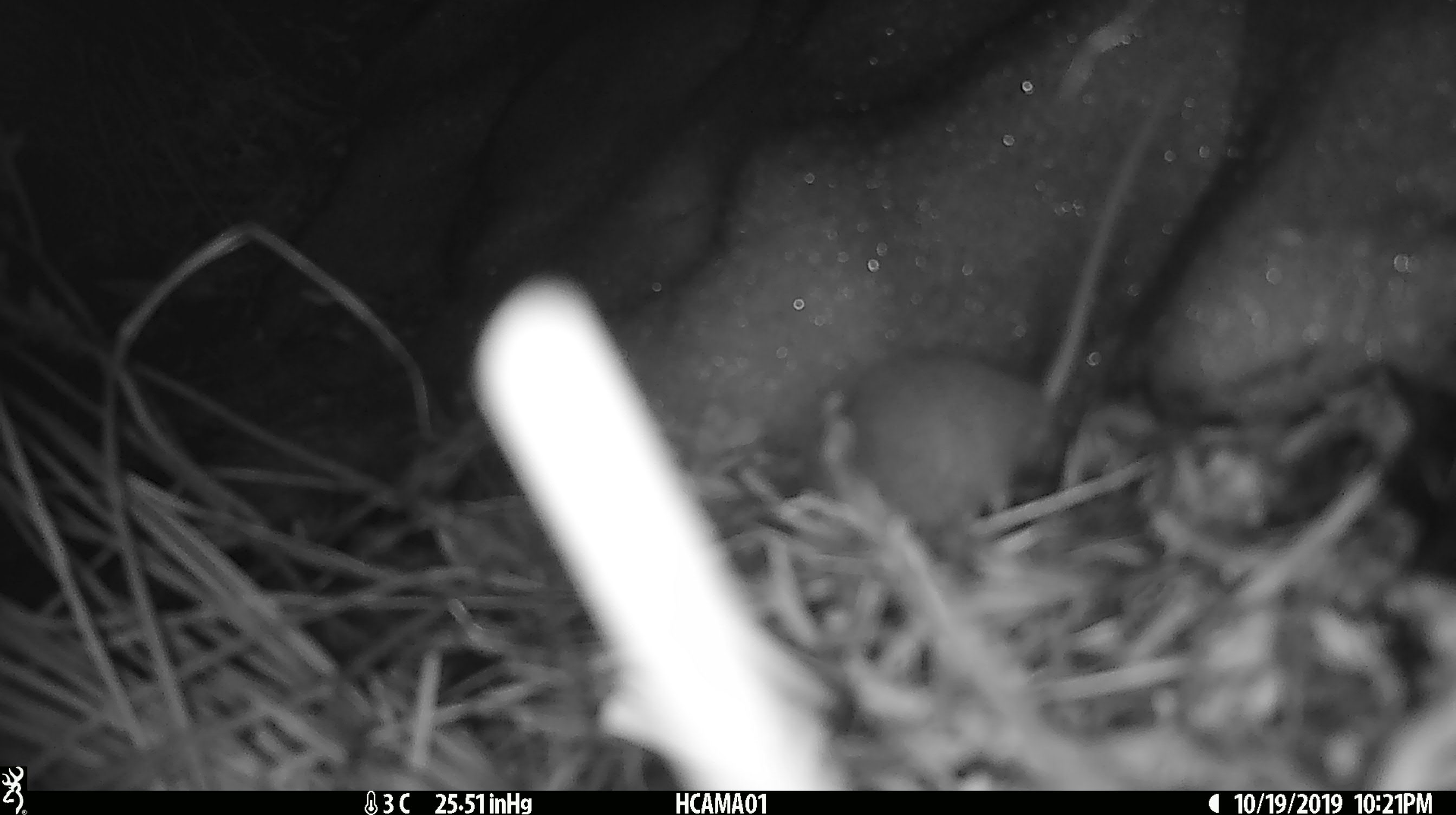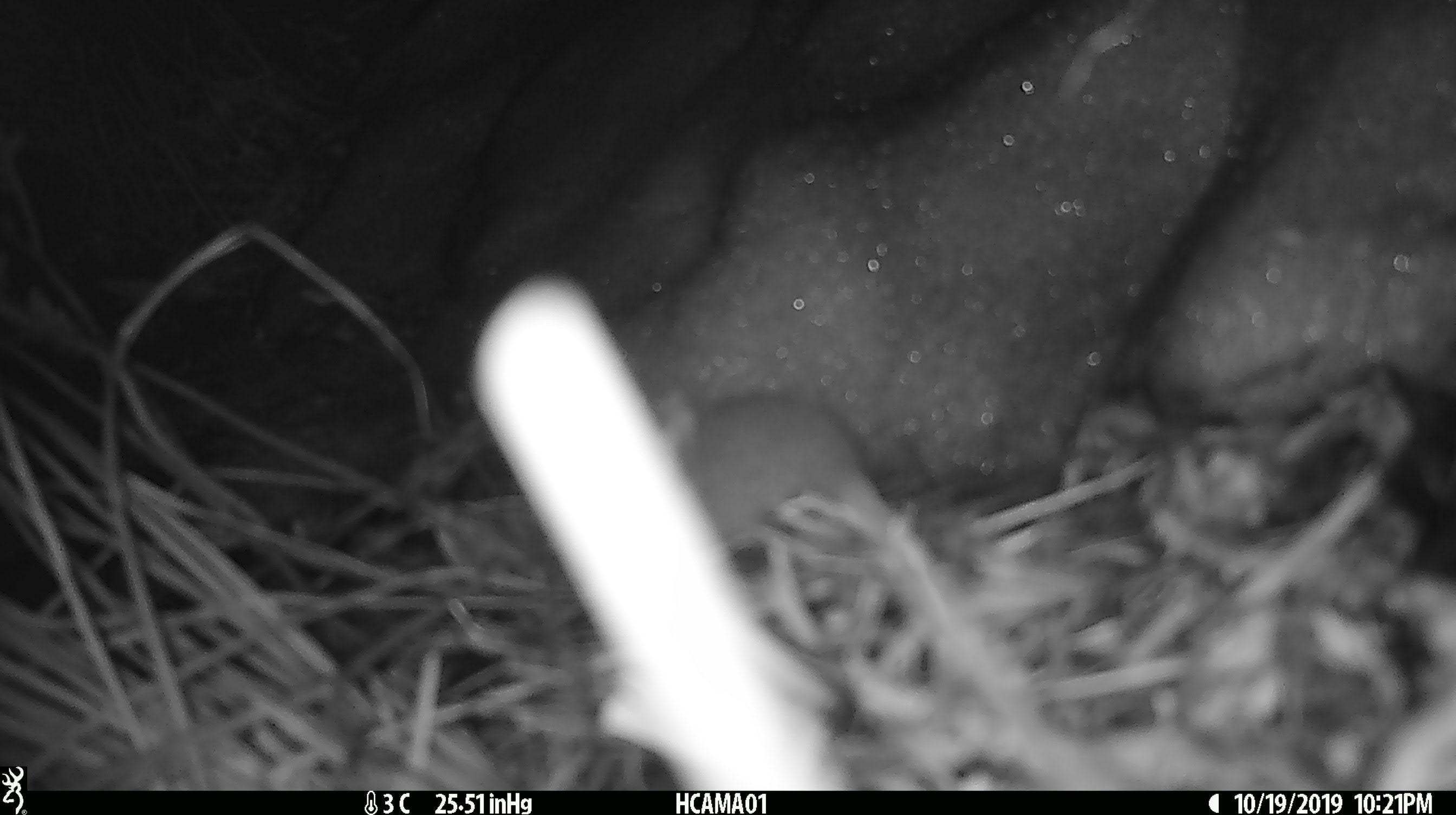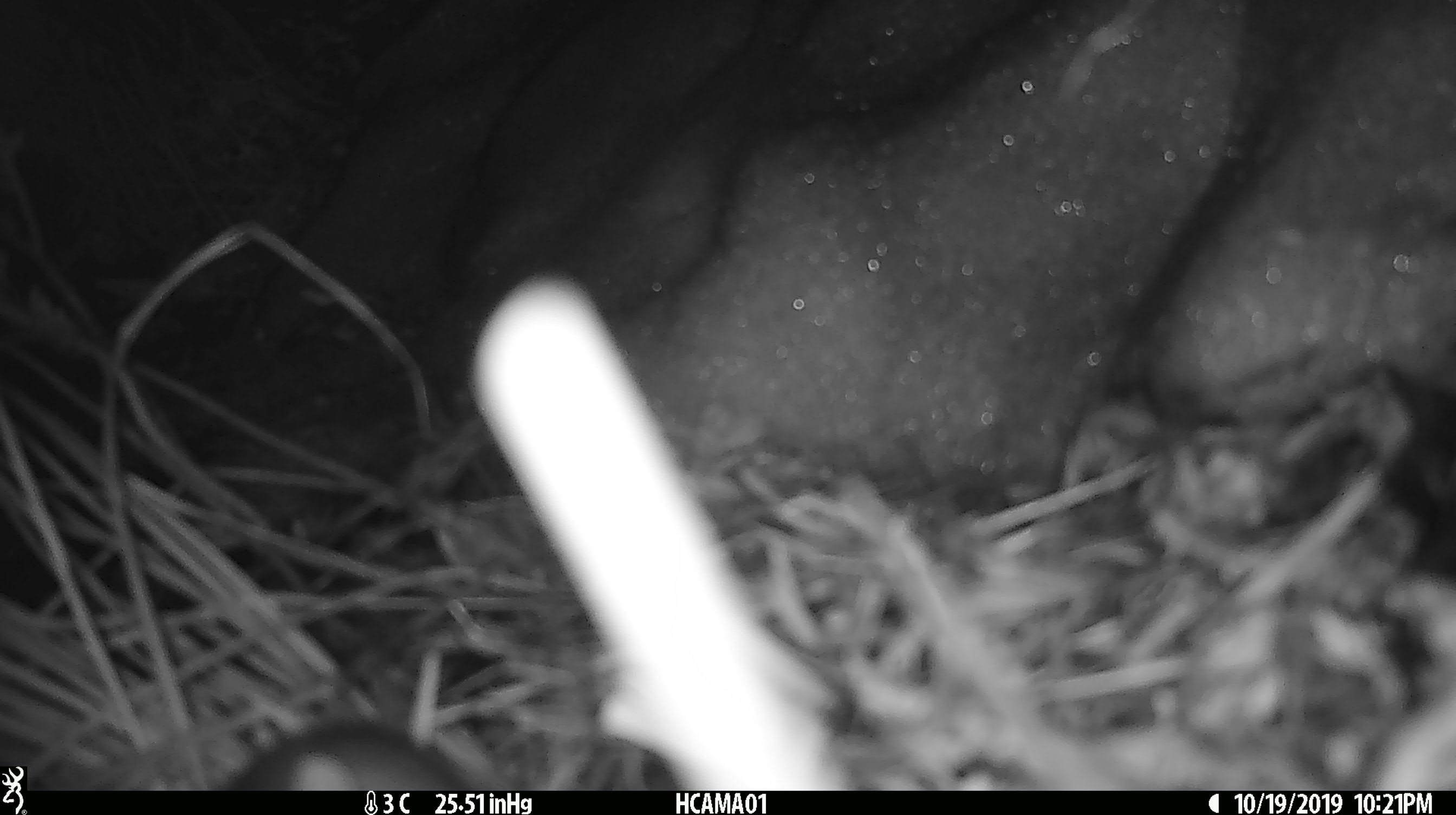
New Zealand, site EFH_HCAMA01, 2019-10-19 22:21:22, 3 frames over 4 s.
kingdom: Animalia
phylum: Chordata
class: Mammalia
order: Rodentia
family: Muridae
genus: Mus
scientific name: Mus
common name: mouse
Mouse (Mus).